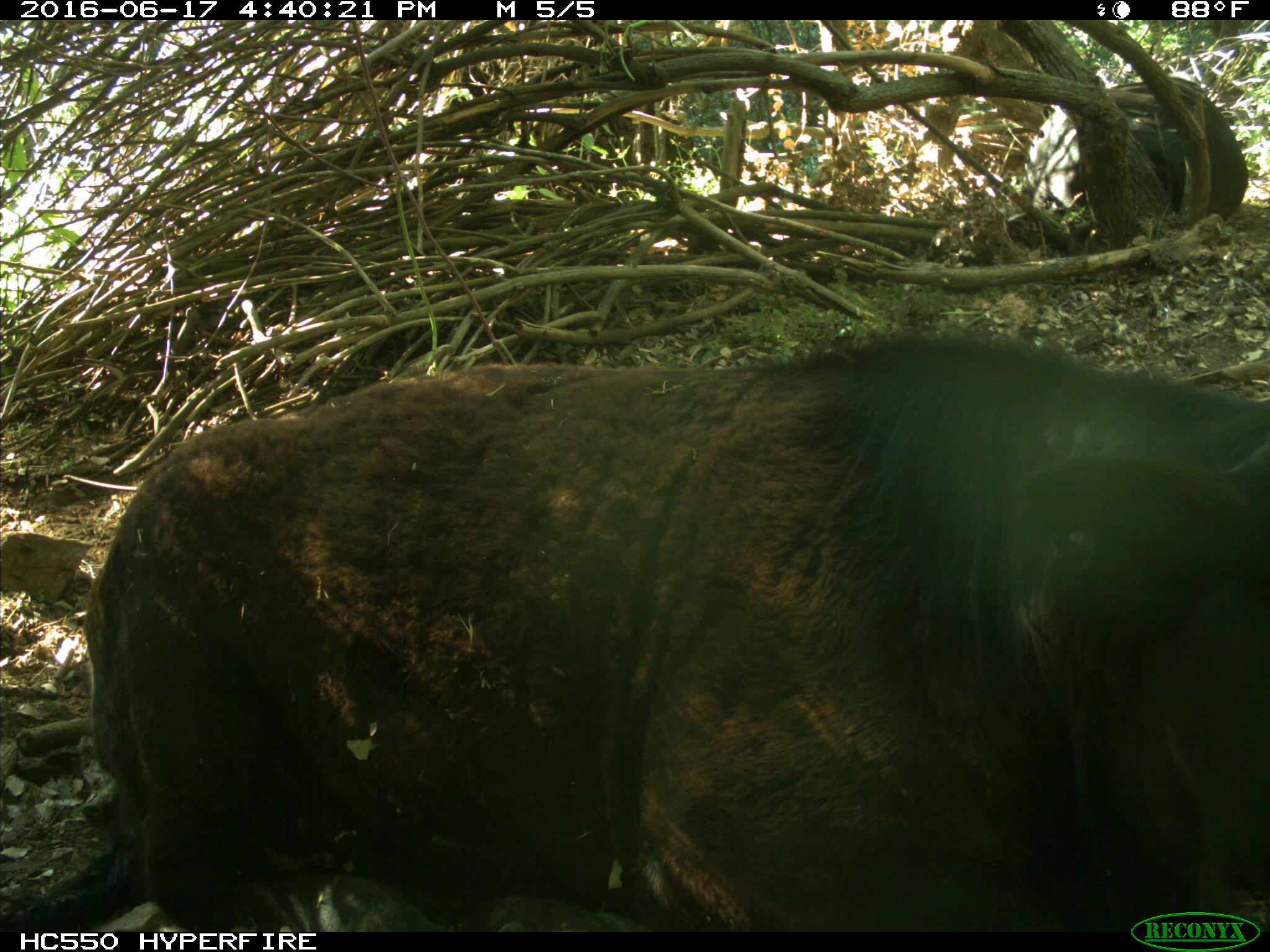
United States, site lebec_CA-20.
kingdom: Animalia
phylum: Chordata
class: Mammalia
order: Artiodactyla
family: Bovidae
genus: Bos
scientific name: Bos taurus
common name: domestic cow